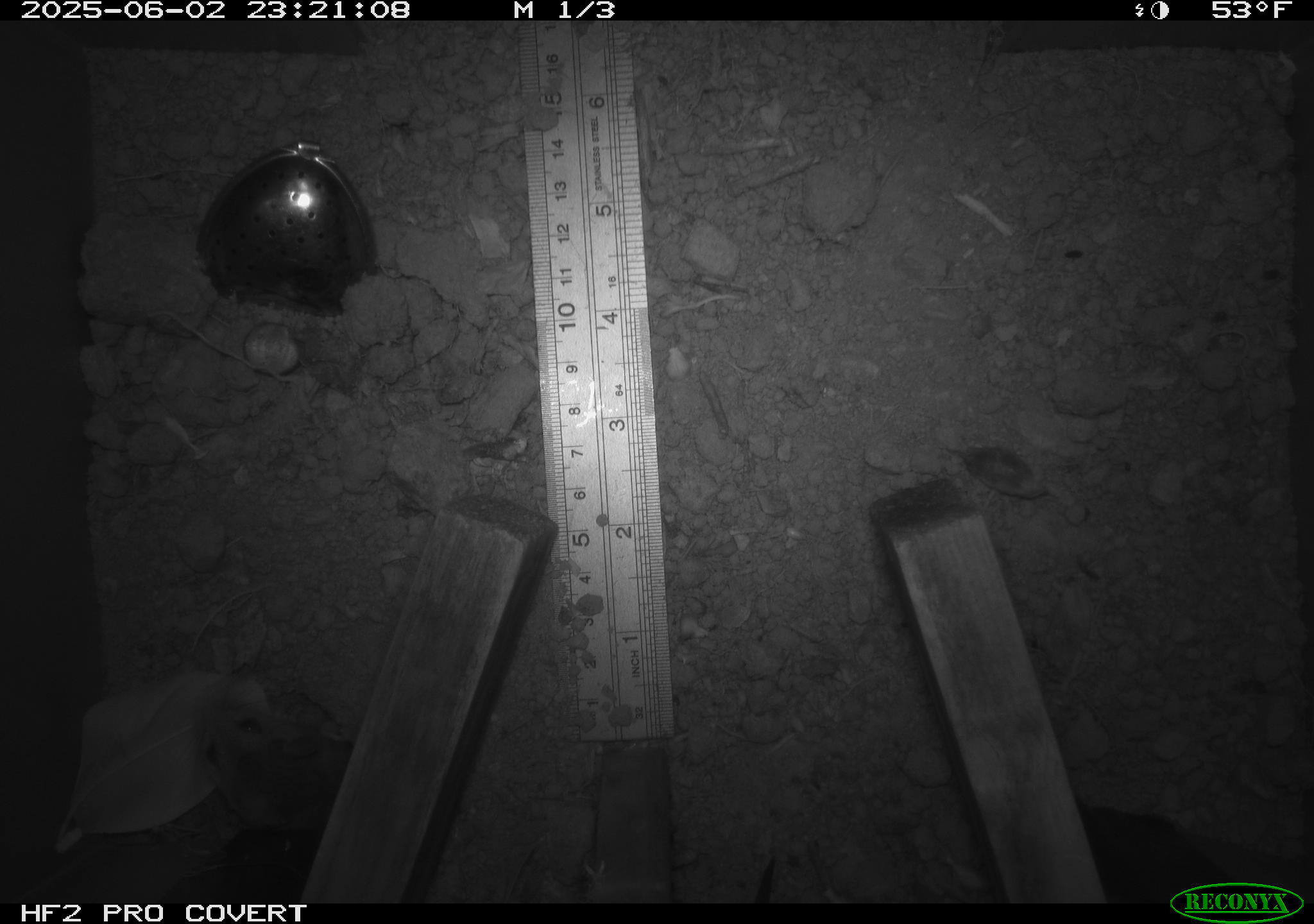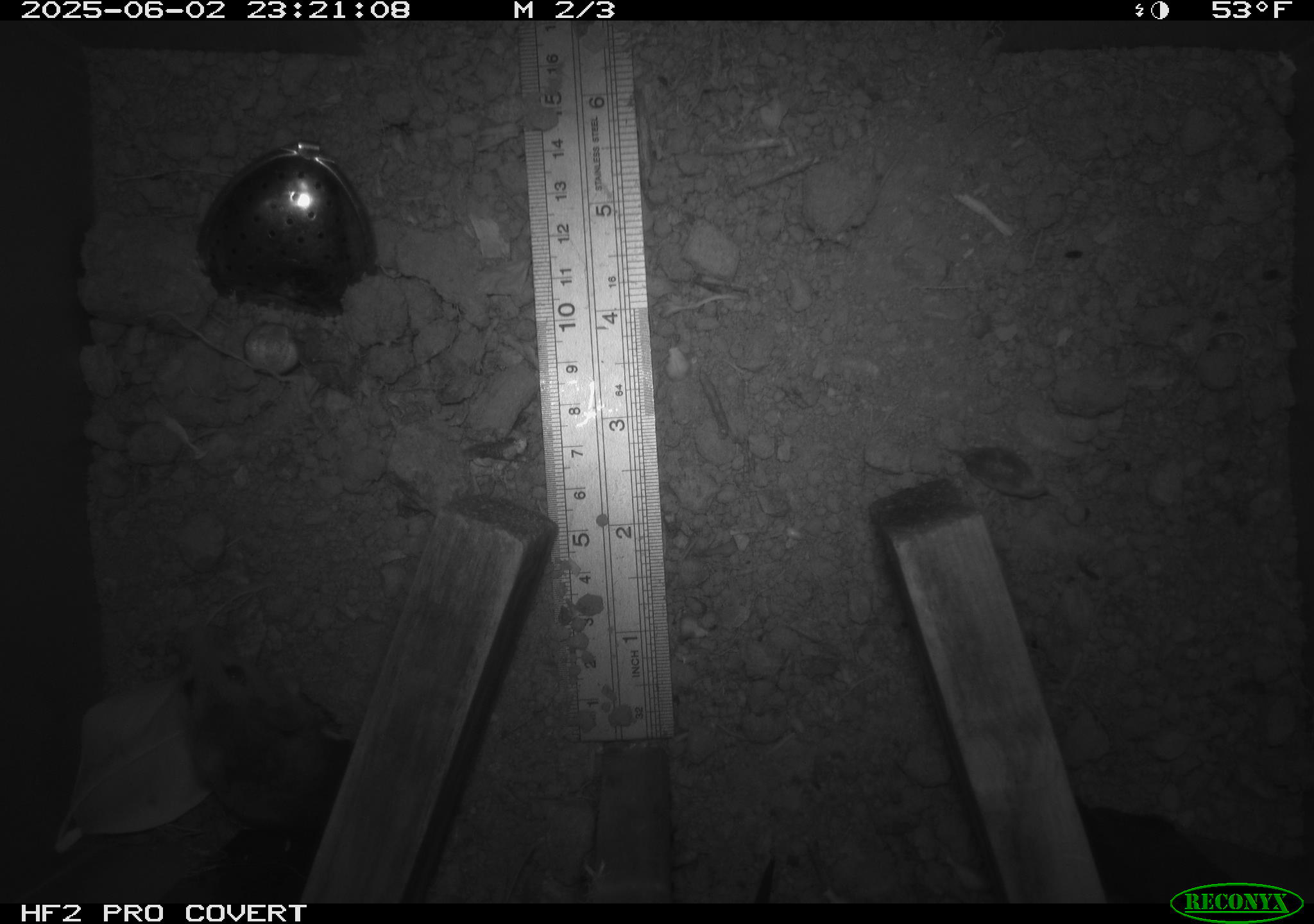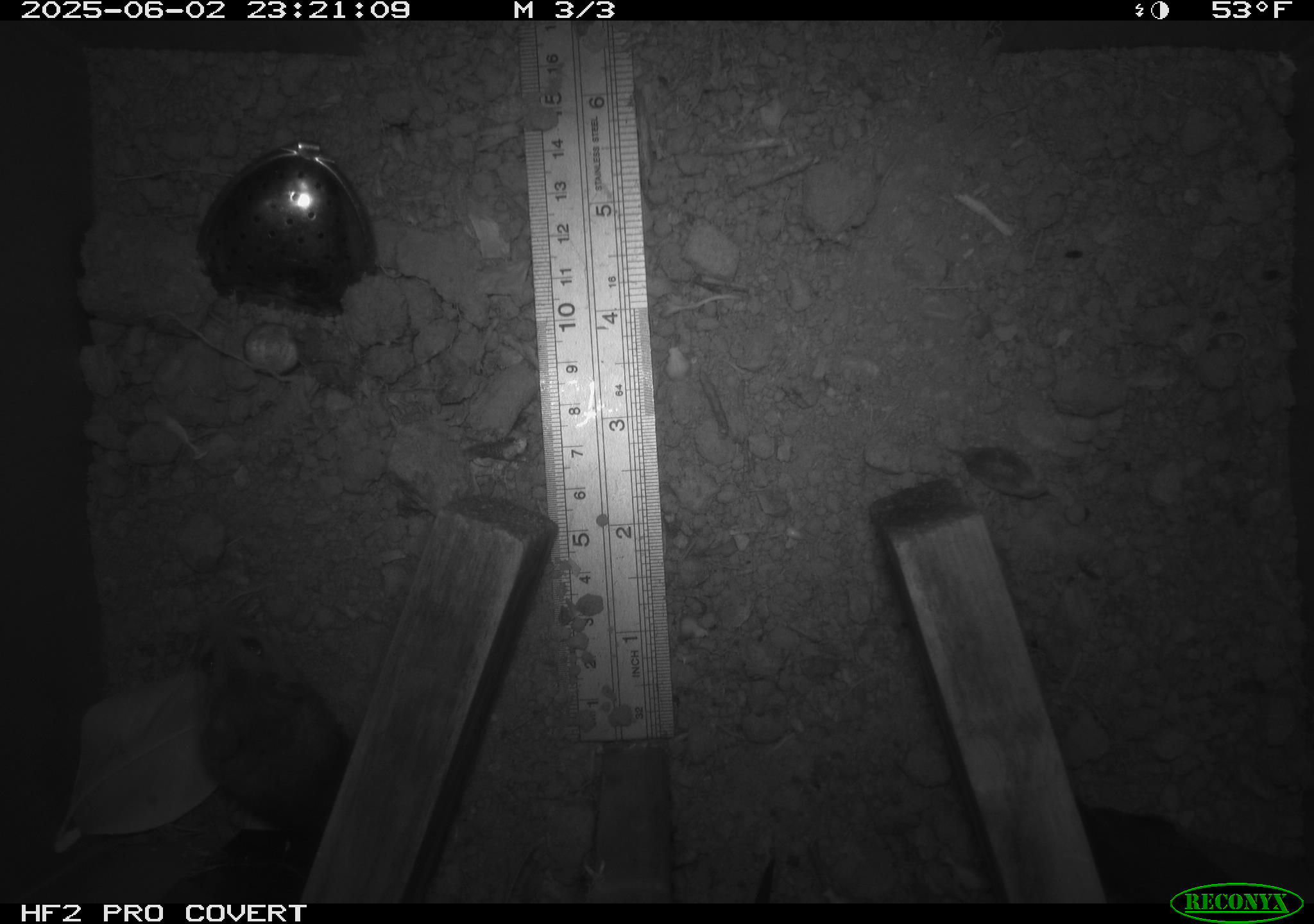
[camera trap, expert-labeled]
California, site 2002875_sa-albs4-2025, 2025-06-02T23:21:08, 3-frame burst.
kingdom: Animalia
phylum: Chordata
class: Mammalia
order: Rodentia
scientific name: Rodentia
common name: mouse species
Mouse species (Rodentia).